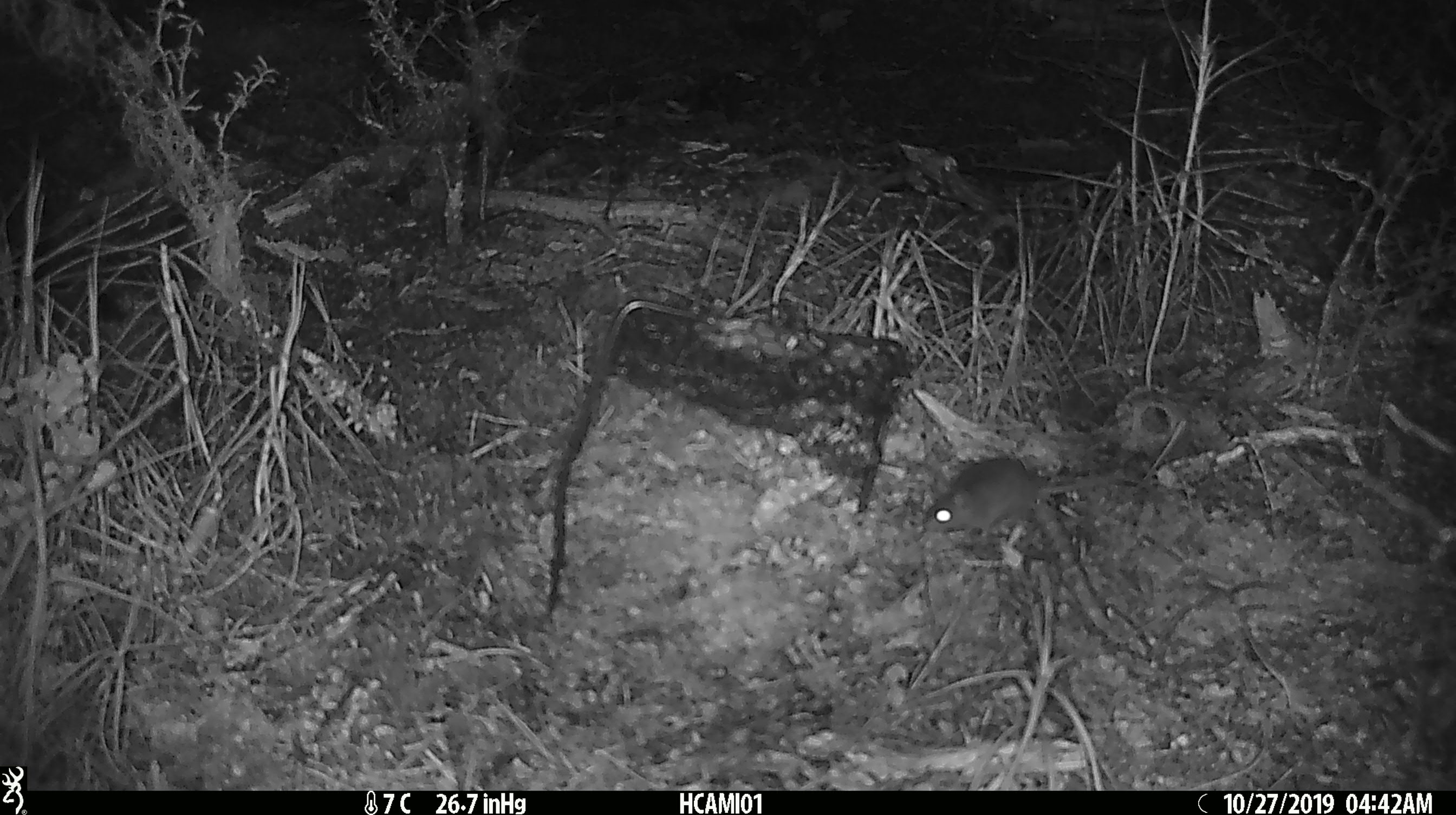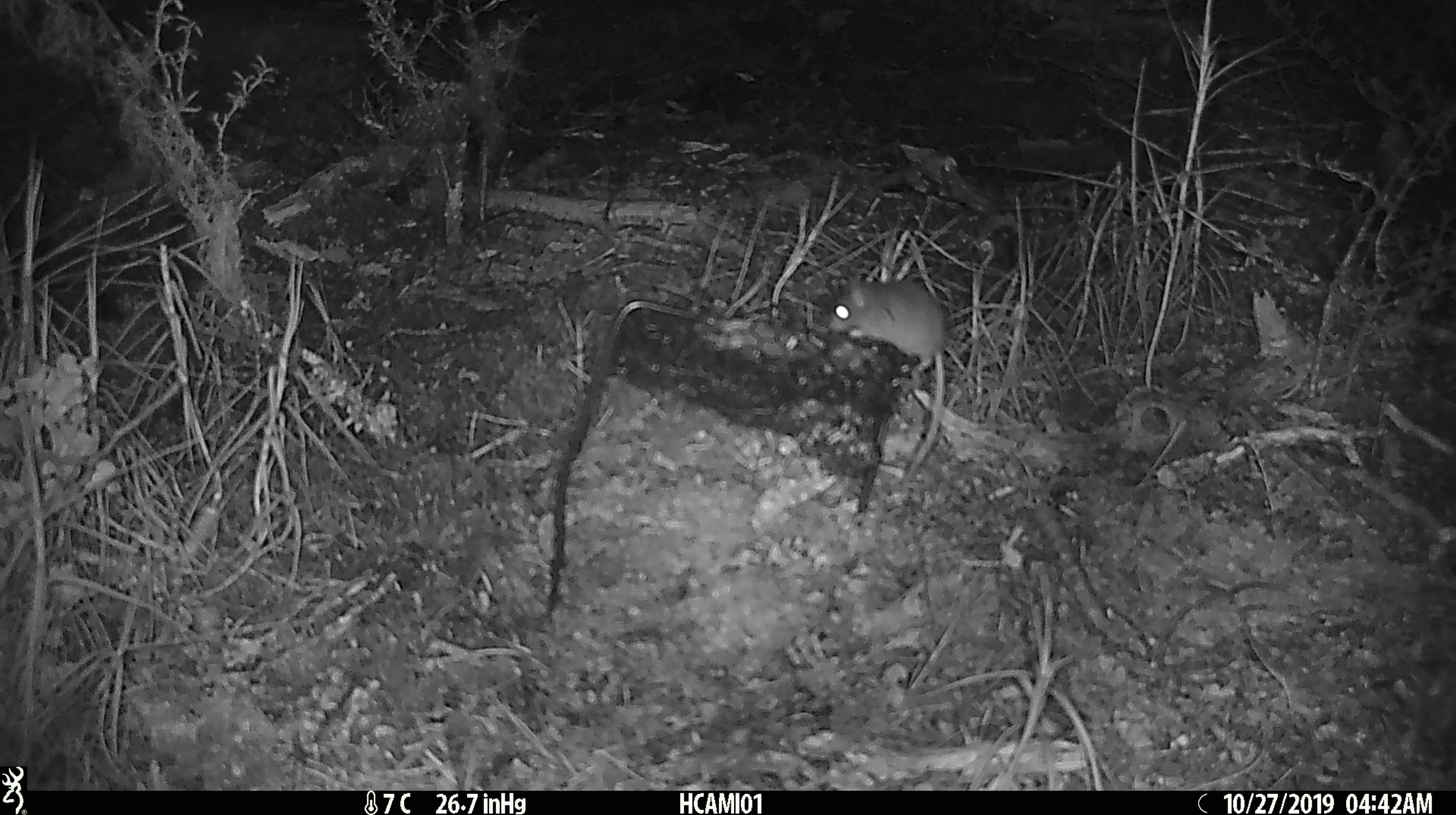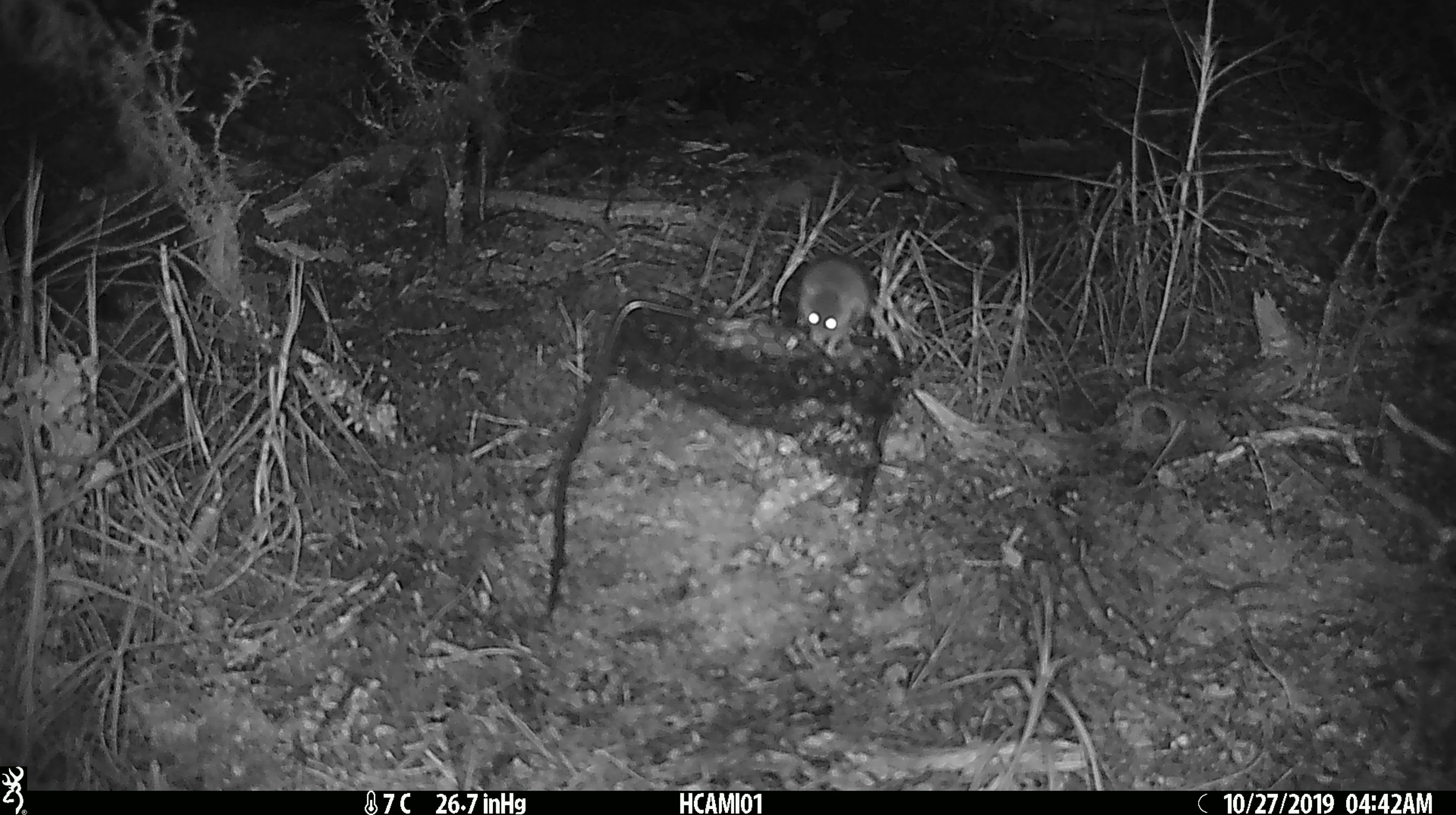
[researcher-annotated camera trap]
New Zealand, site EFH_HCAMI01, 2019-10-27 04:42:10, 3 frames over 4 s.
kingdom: Animalia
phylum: Chordata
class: Mammalia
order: Rodentia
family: Muridae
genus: Mus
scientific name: Mus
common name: mouse